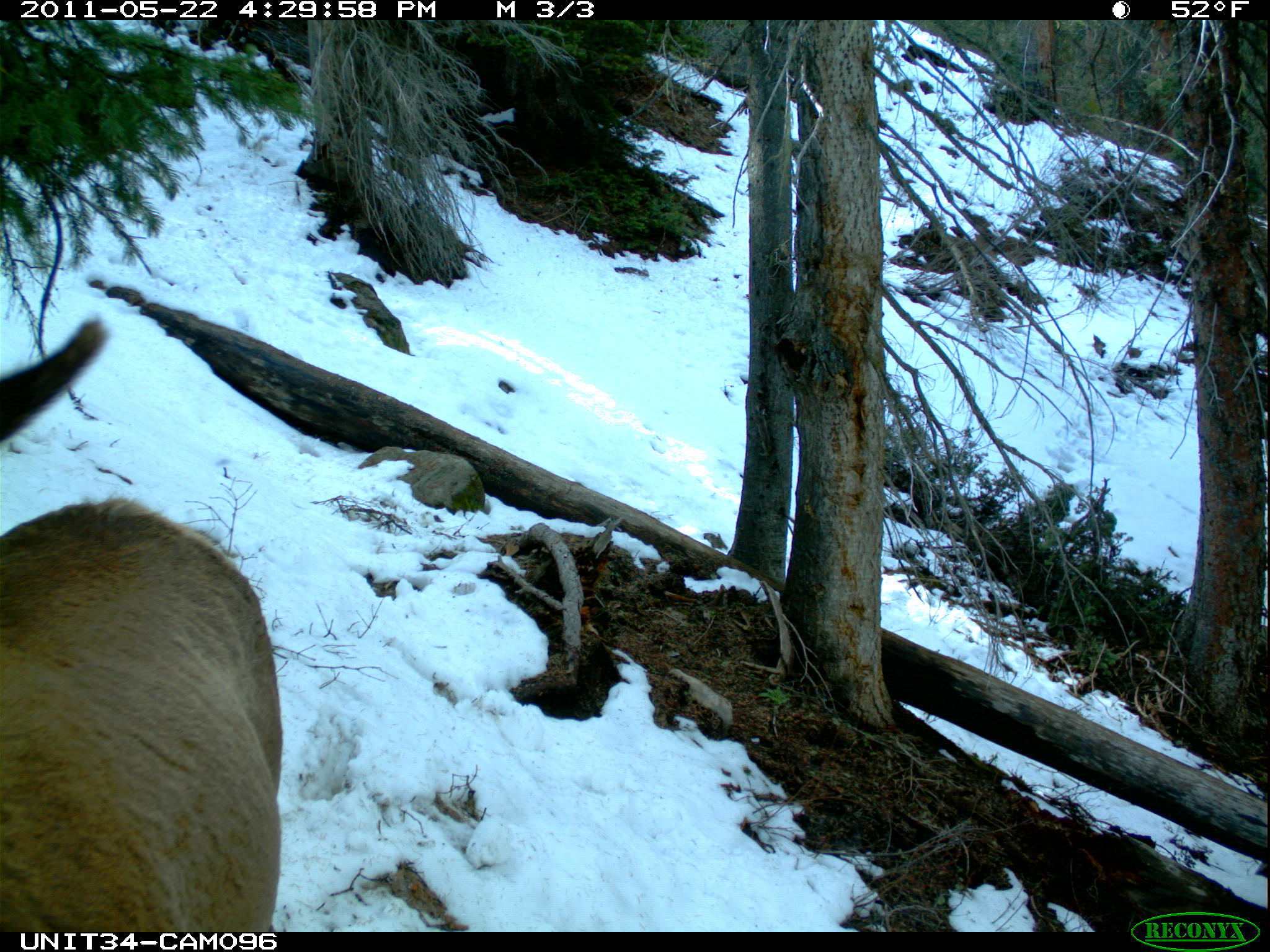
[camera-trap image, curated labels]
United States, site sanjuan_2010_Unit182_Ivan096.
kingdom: Animalia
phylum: Chordata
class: Mammalia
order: Artiodactyla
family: Cervidae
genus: Cervus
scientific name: Cervus elaphus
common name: red deer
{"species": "Cervus elaphus (red deer)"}